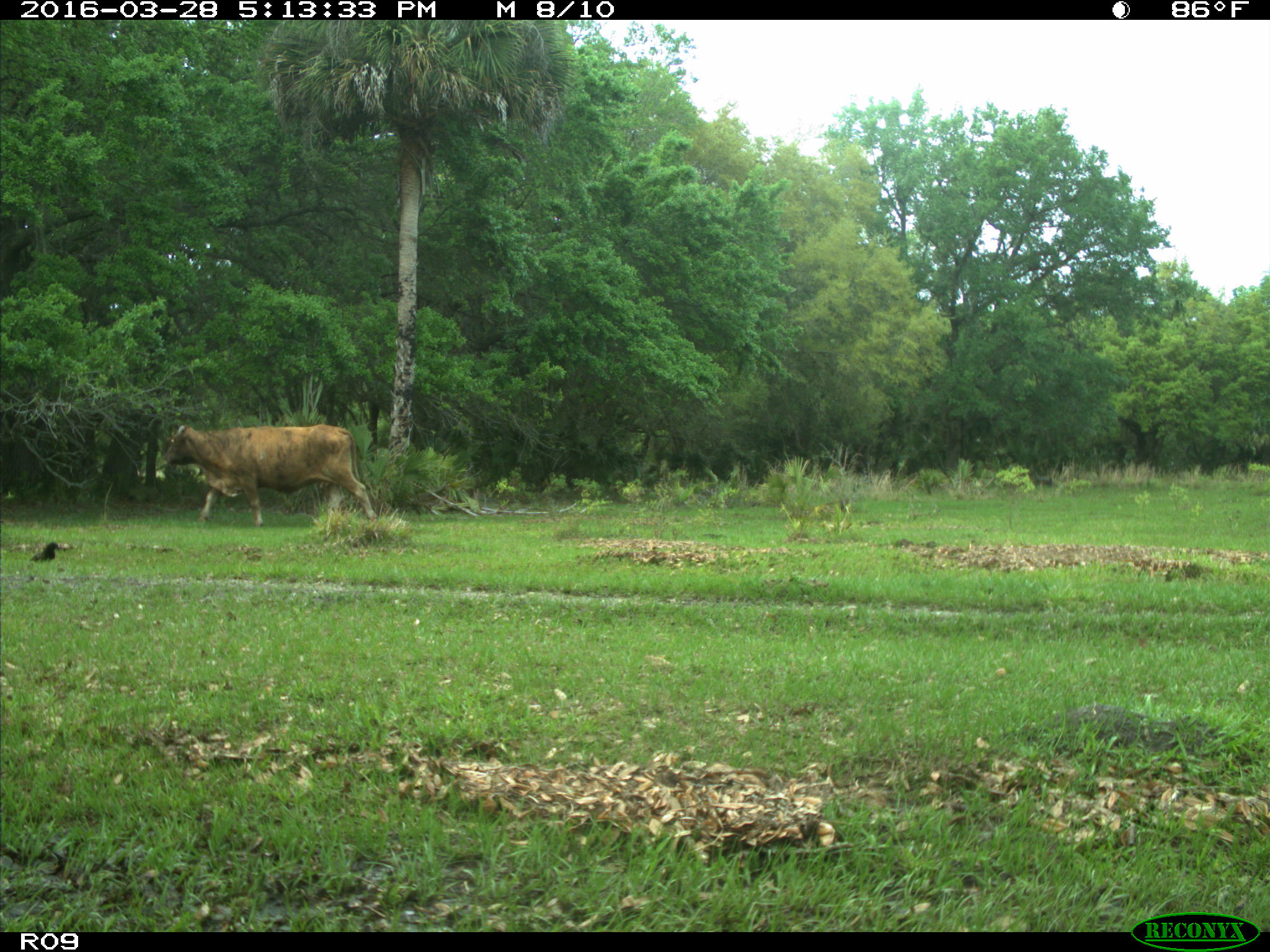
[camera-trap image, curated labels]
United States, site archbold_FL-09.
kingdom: Animalia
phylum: Chordata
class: Mammalia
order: Artiodactyla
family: Bovidae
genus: Bos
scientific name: Bos taurus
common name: domestic cow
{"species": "Bos taurus (domestic cow)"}